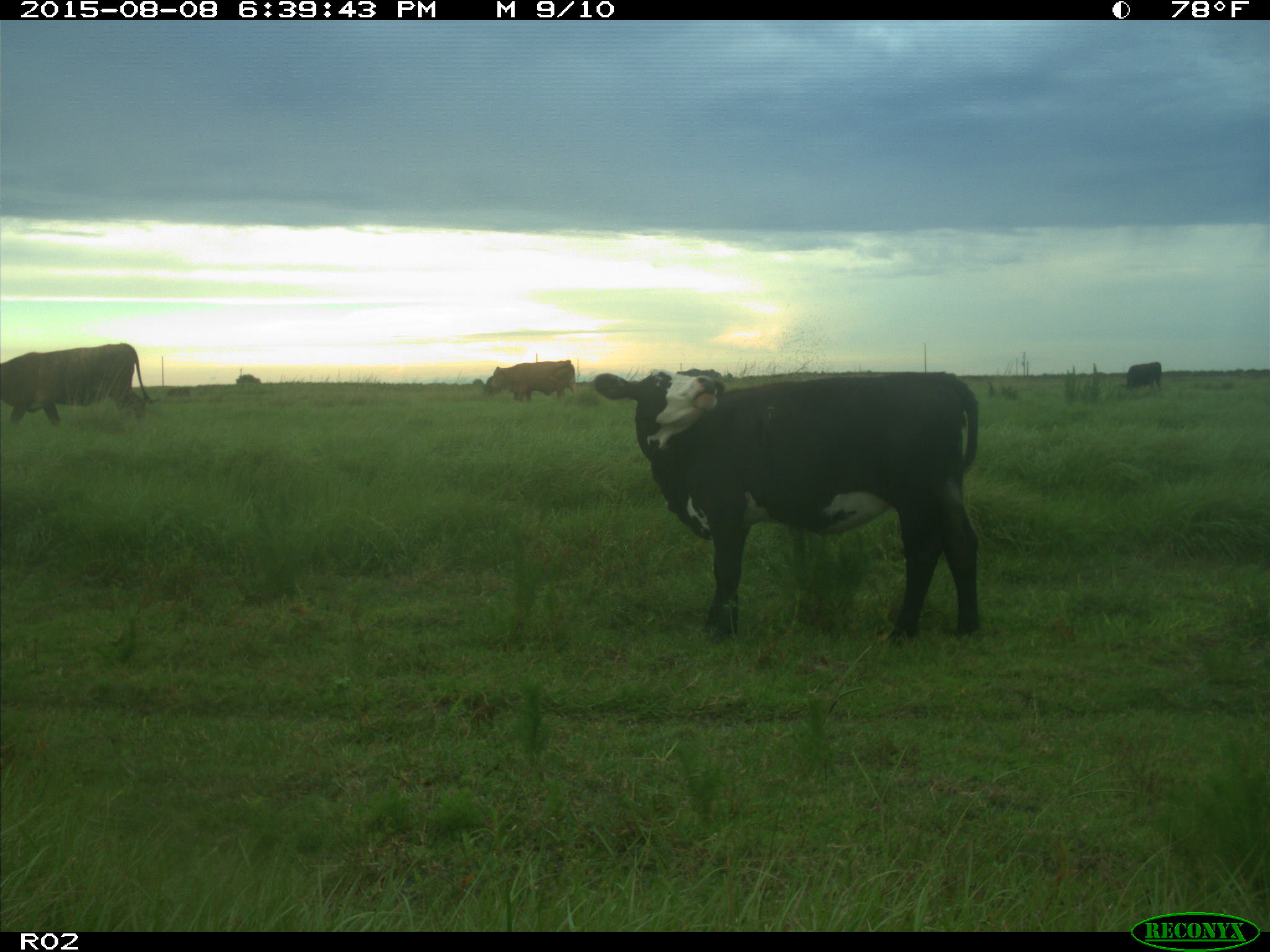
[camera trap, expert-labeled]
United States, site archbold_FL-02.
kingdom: Animalia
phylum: Chordata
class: Mammalia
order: Artiodactyla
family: Bovidae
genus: Bos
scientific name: Bos taurus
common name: domestic cow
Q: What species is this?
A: Bos taurus (domestic cow).